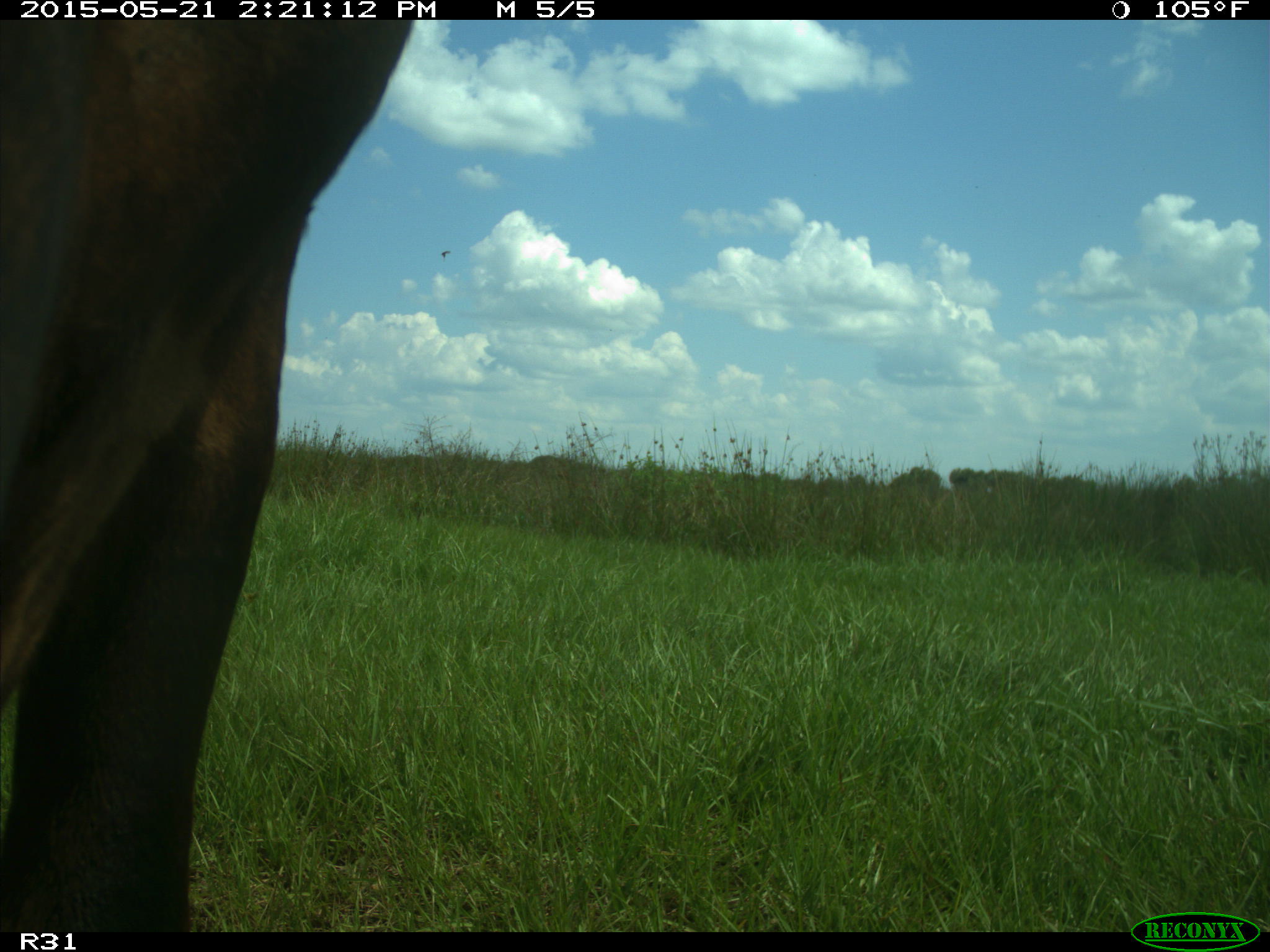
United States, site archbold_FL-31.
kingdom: Animalia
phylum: Chordata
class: Mammalia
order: Artiodactyla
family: Bovidae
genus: Bos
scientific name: Bos taurus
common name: domestic cow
Bos taurus (domestic cow).